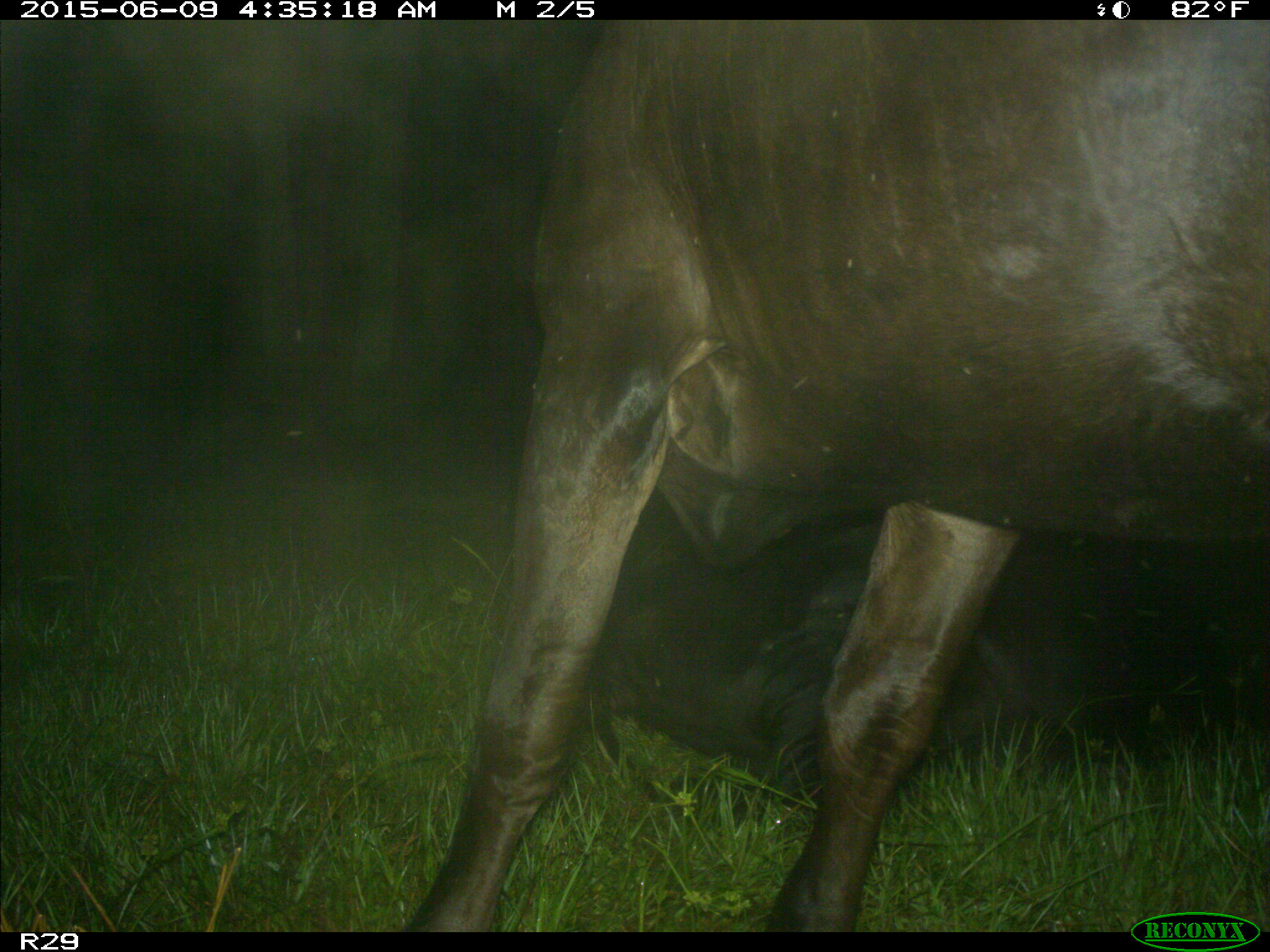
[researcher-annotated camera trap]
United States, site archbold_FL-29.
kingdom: Animalia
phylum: Chordata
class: Mammalia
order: Artiodactyla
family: Bovidae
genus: Bos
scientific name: Bos taurus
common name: domestic cow